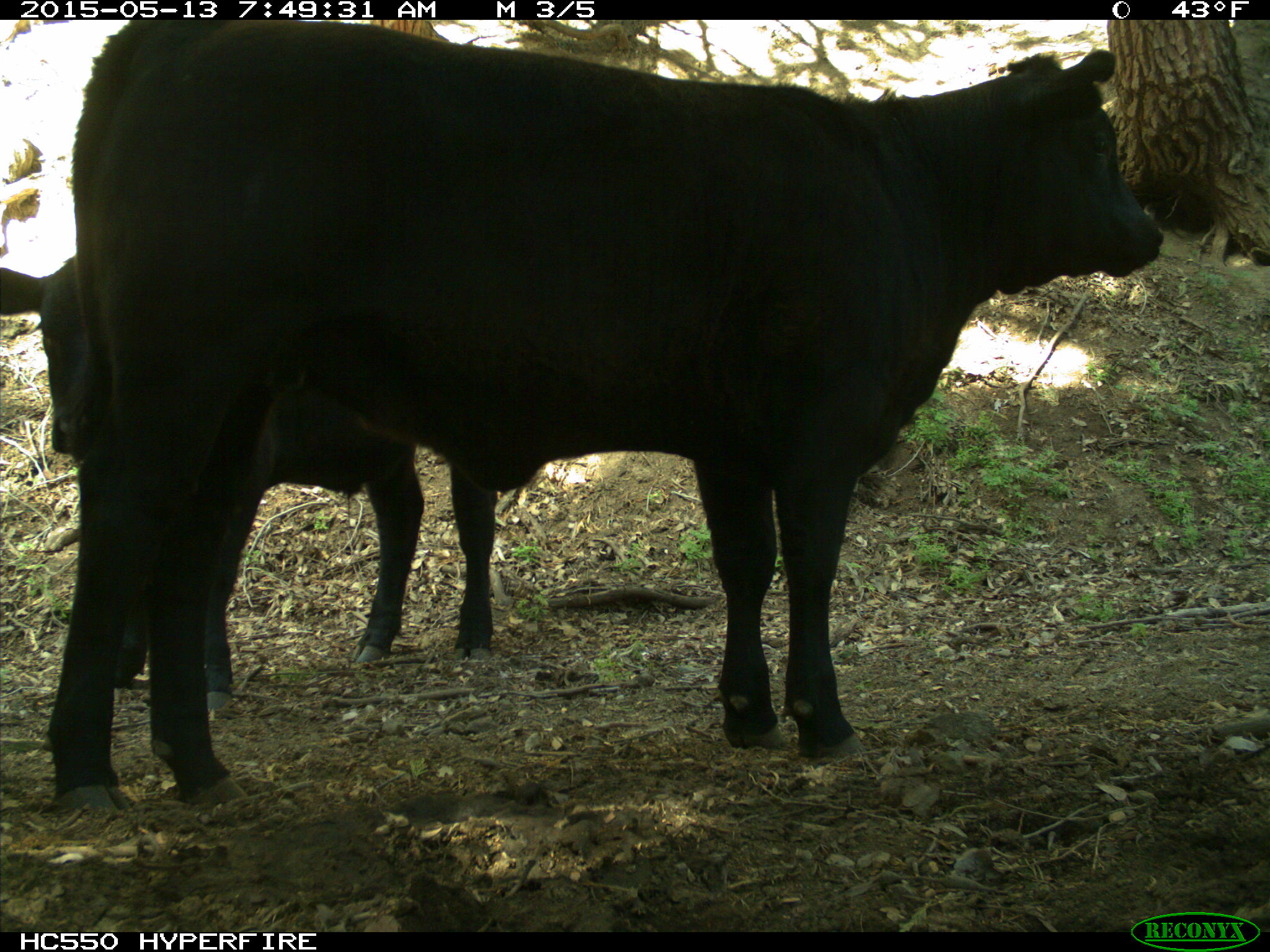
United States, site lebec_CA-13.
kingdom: Animalia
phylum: Chordata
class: Mammalia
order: Artiodactyla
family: Bovidae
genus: Bos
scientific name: Bos taurus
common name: domestic cow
Bos taurus (domestic cow).